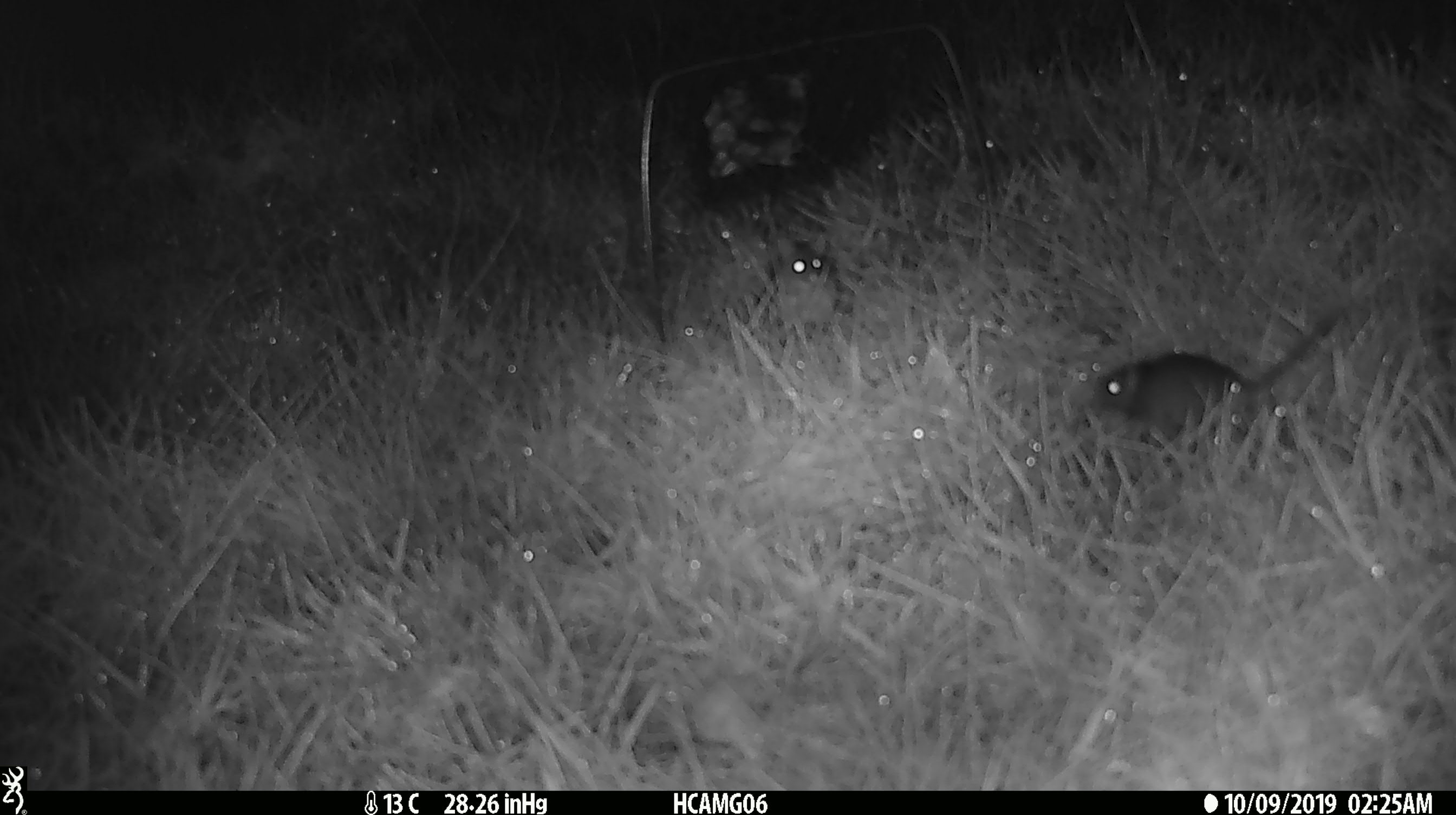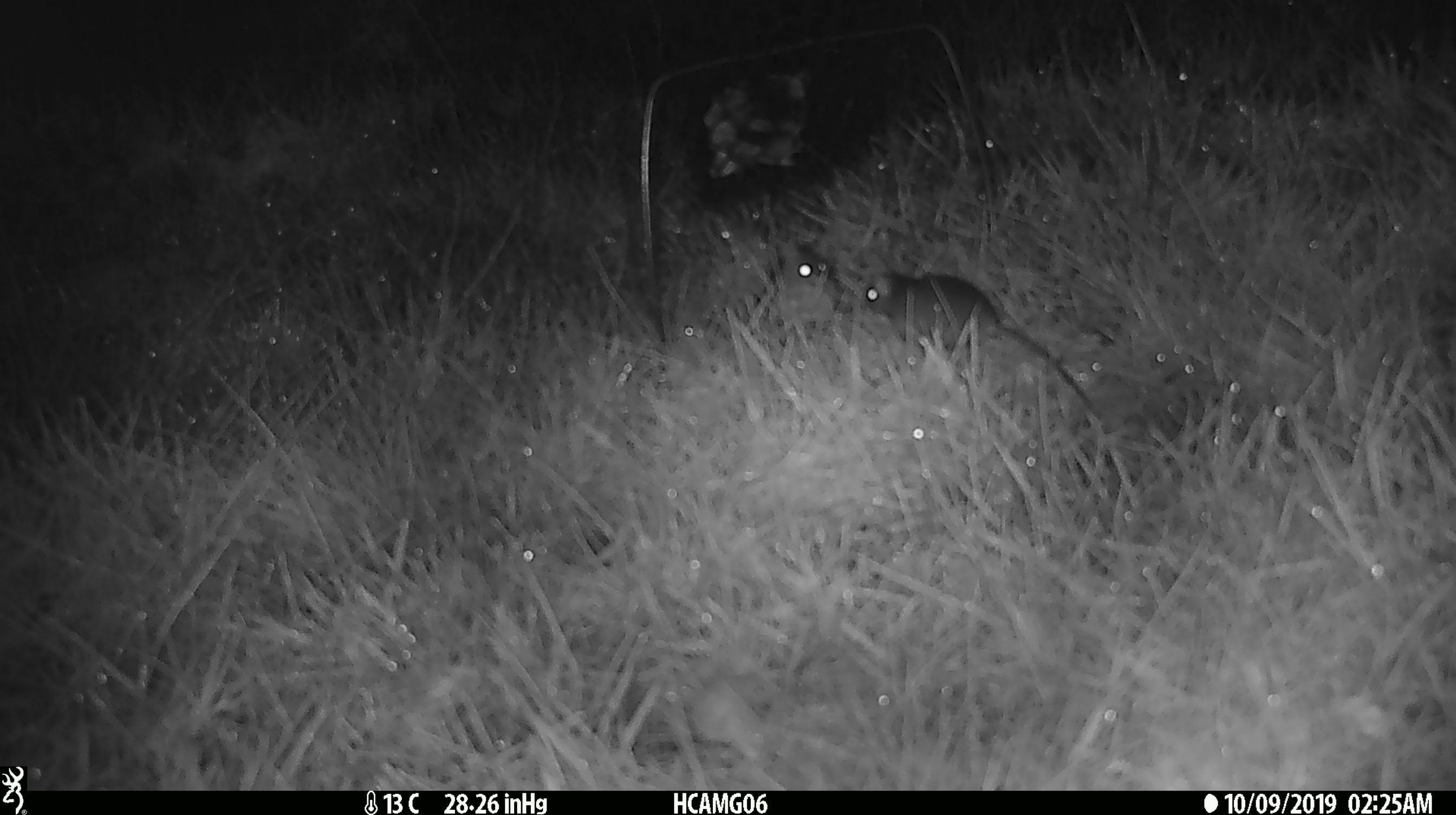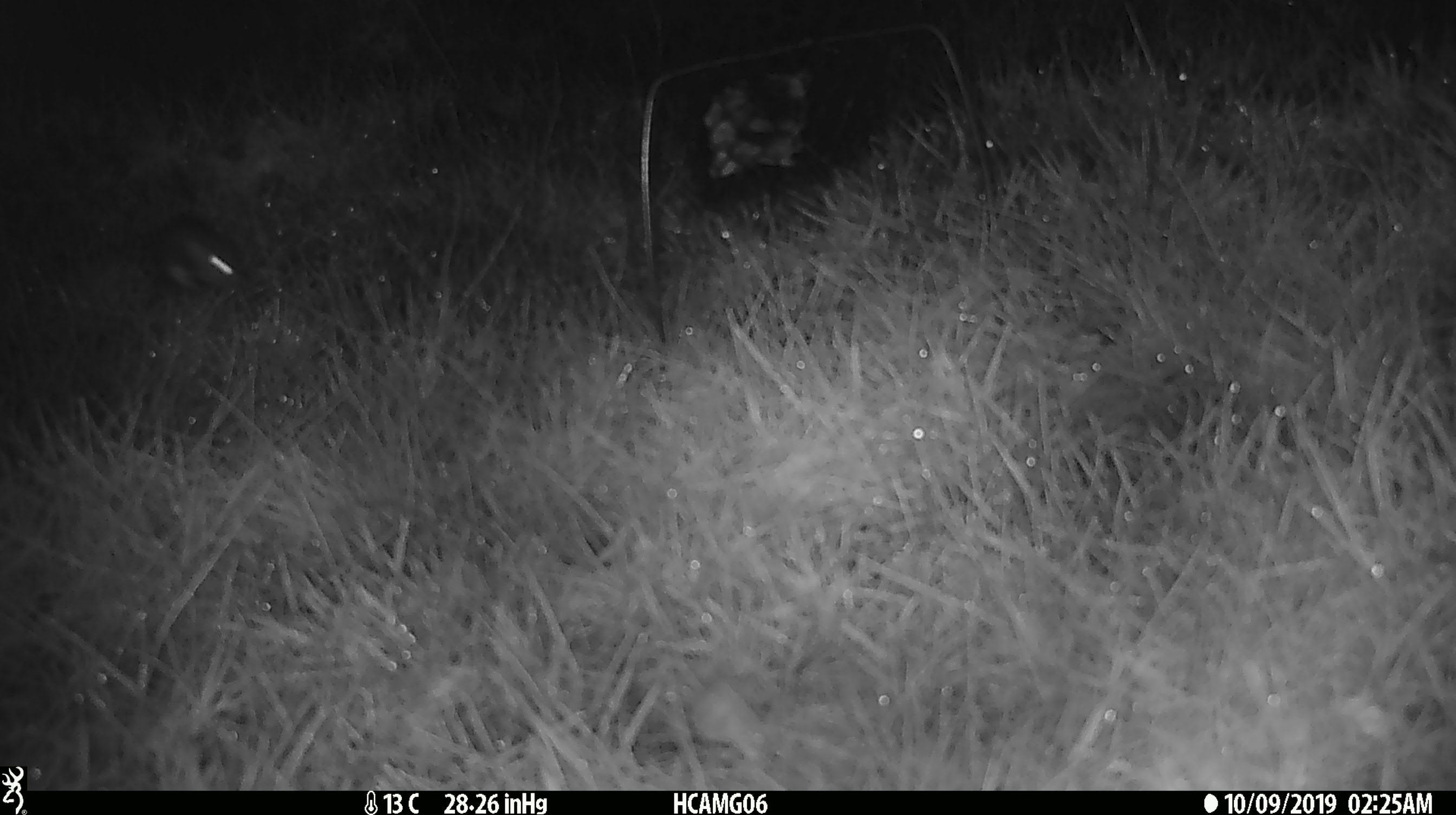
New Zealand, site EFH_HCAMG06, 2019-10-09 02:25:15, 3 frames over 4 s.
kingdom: Animalia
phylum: Chordata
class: Mammalia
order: Rodentia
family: Muridae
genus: Mus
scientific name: Mus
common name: mouse